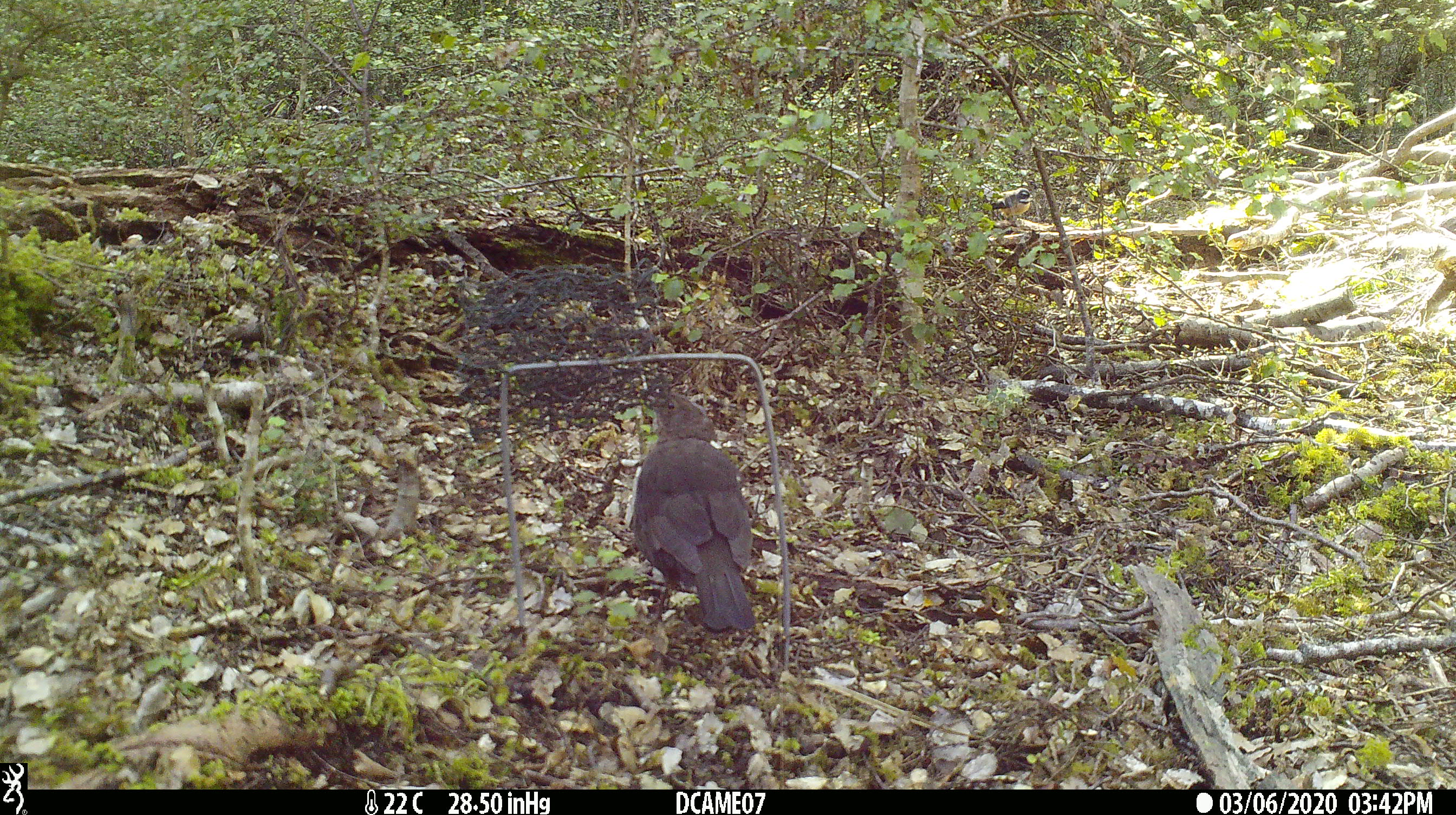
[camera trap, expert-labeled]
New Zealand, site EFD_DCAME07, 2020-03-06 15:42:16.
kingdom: Animalia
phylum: Chordata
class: Aves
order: Passeriformes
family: Turdidae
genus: Turdus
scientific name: Turdus merula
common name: eurasian blackbird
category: blackbird